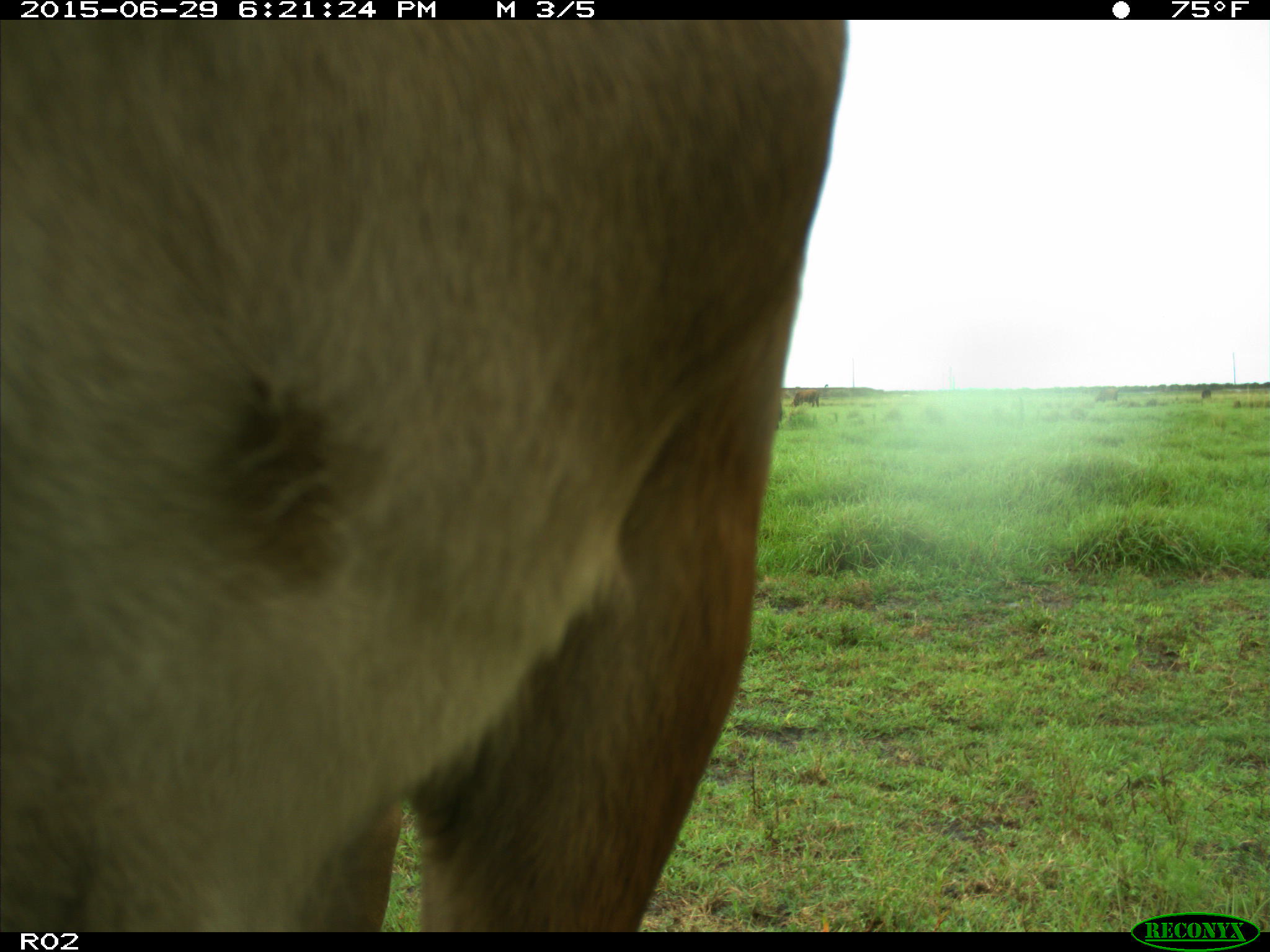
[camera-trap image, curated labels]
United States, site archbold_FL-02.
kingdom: Animalia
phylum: Chordata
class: Mammalia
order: Artiodactyla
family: Bovidae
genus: Bos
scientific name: Bos taurus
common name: domestic cow